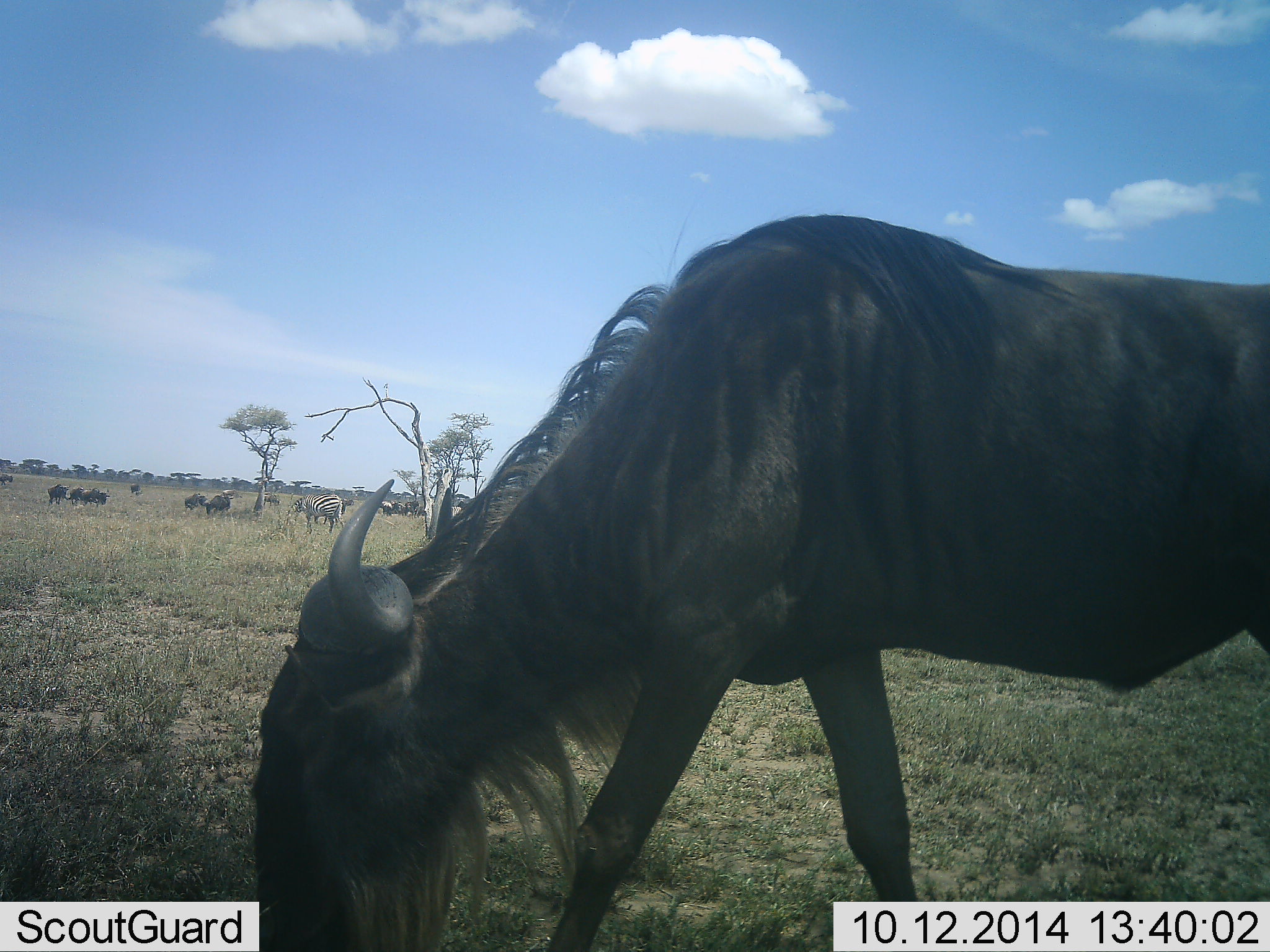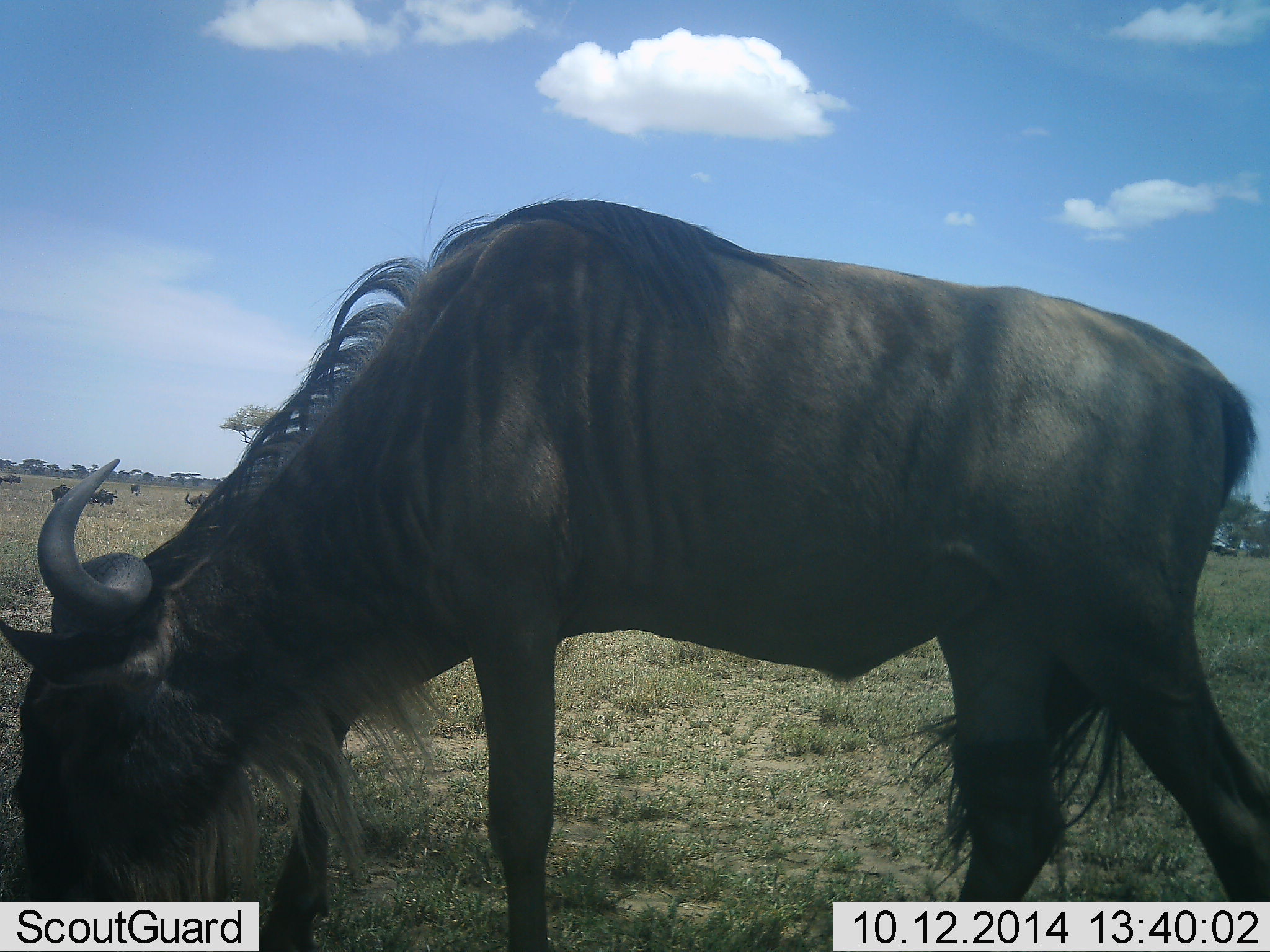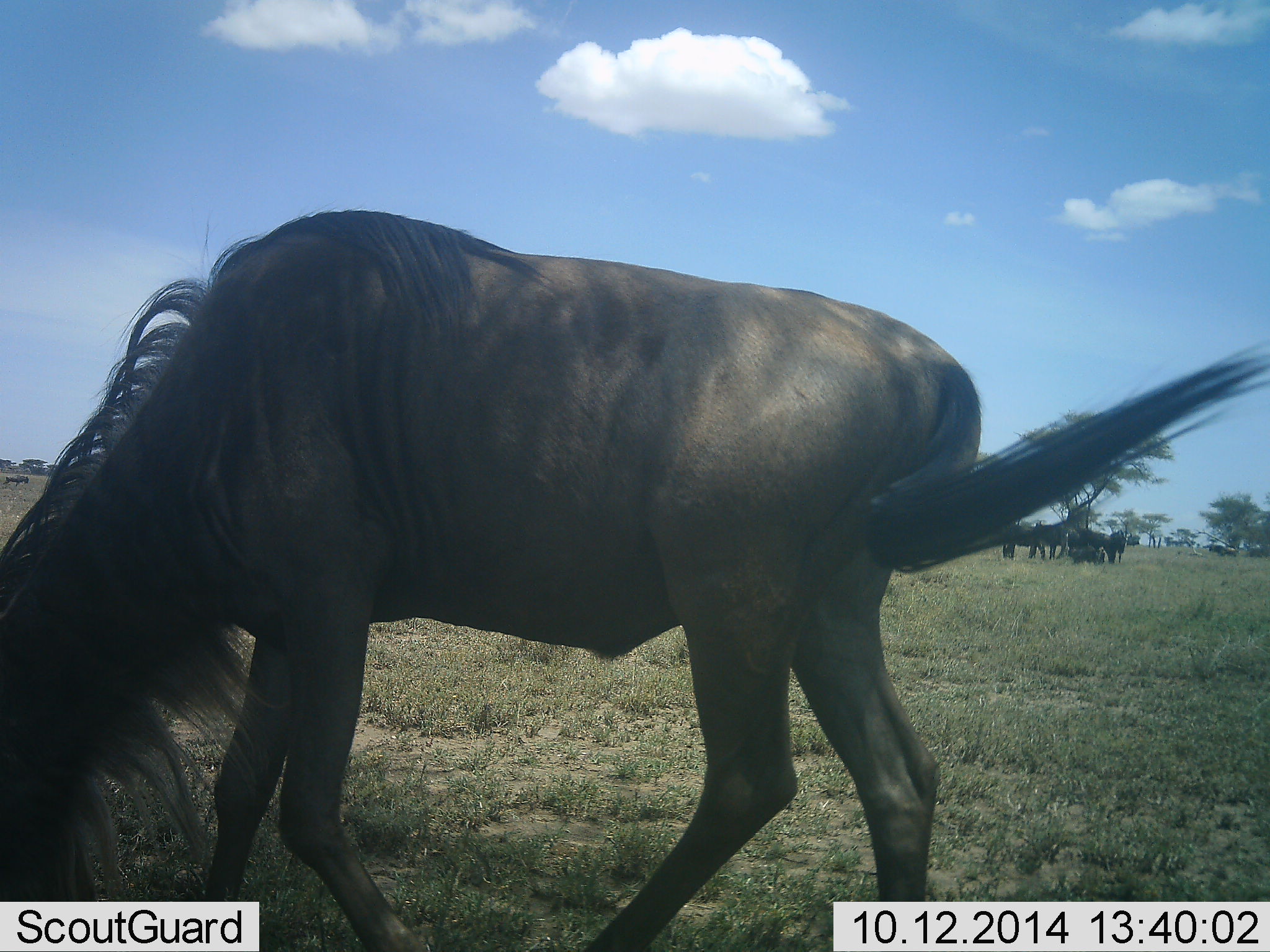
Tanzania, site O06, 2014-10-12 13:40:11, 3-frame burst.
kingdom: Animalia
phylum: Chordata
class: Mammalia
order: Artiodactyla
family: Bovidae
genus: Connochaetes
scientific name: Connochaetes taurinus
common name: blue wildebeest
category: wildebeest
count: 5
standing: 36%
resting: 7%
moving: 50%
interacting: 7%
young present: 0%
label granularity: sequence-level